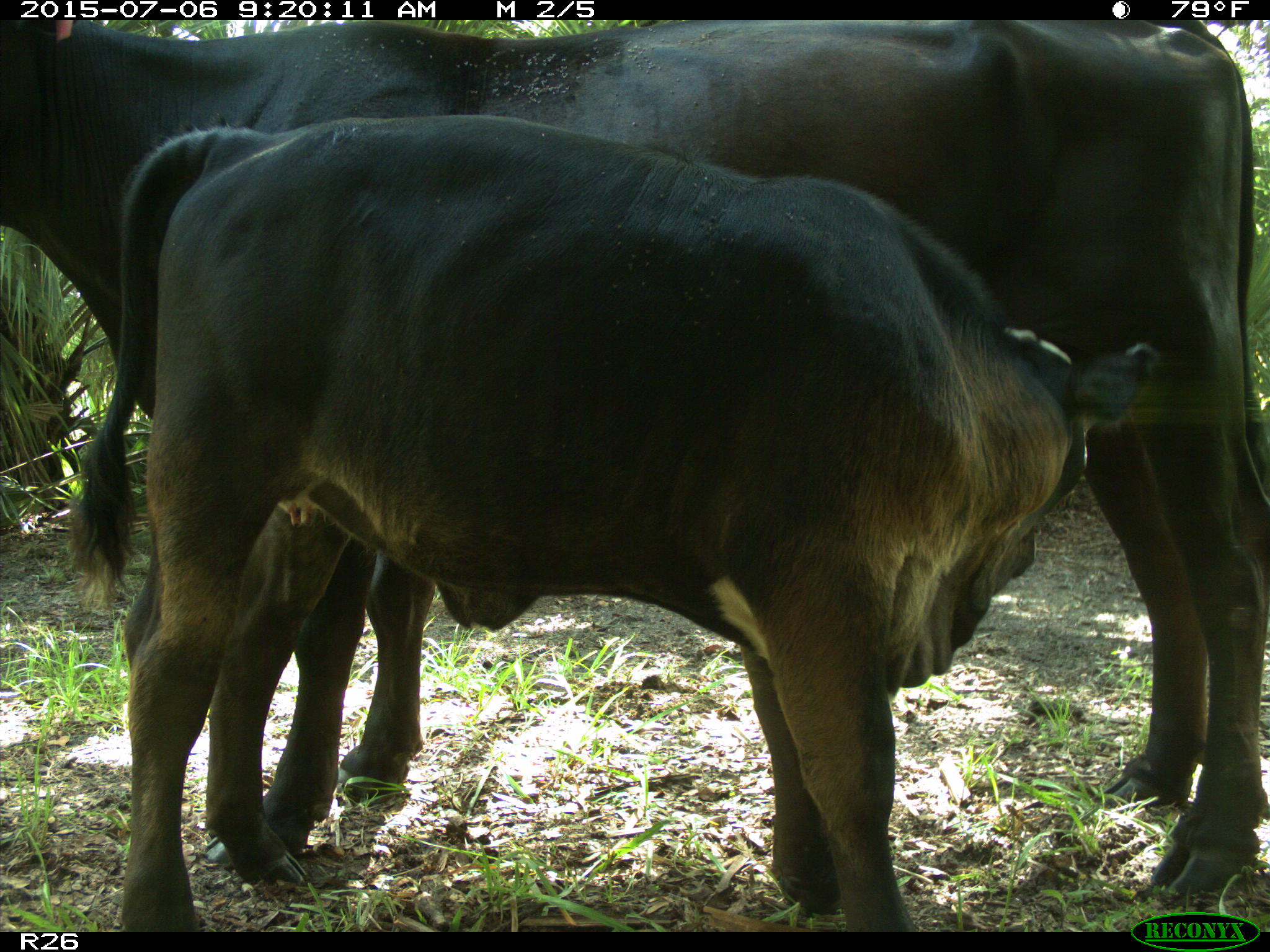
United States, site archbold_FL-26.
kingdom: Animalia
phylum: Chordata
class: Mammalia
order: Artiodactyla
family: Bovidae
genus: Bos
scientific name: Bos taurus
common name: domestic cow